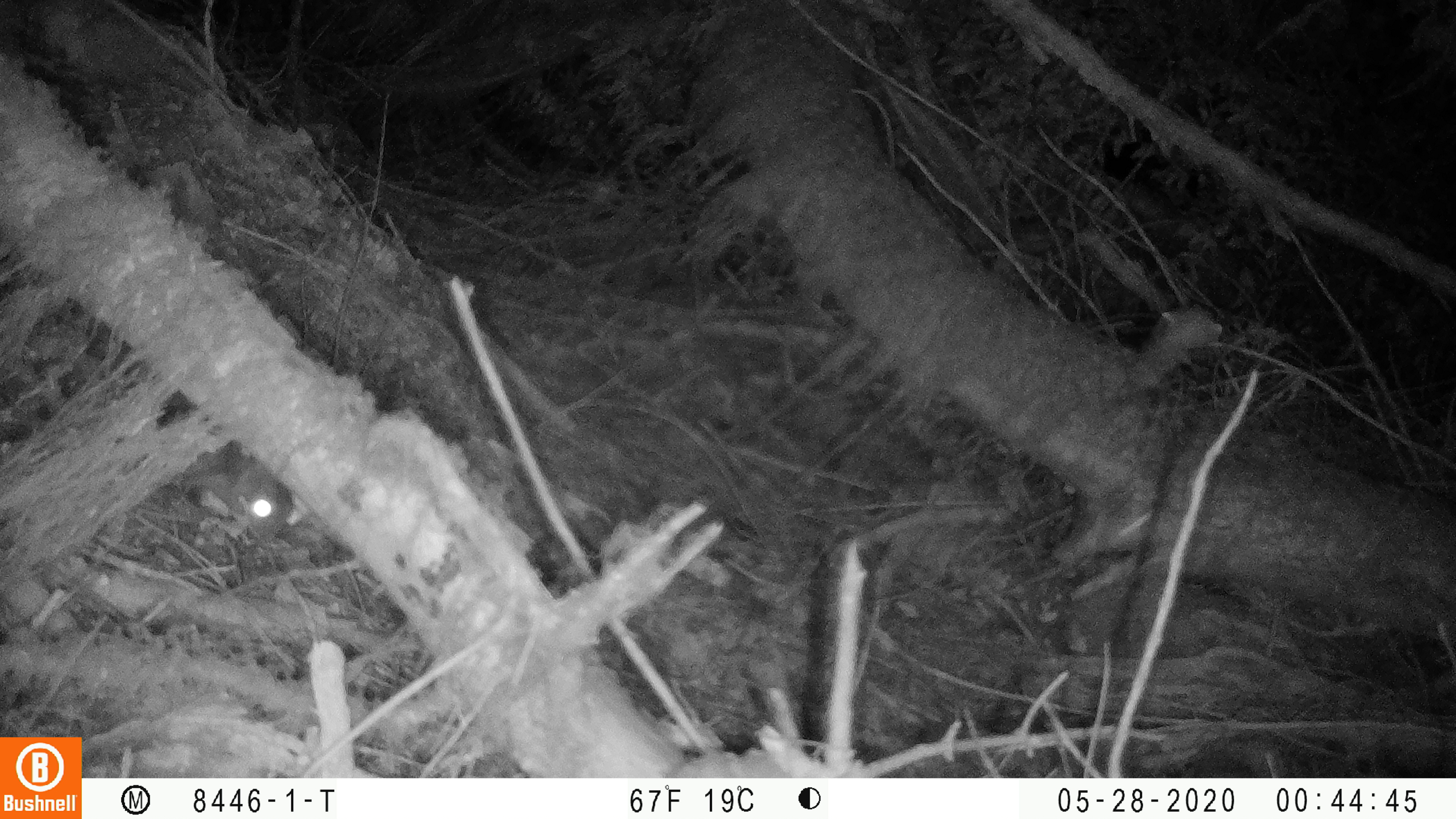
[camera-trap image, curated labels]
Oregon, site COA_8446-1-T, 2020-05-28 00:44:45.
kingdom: Animalia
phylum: Chordata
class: Mammalia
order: Rodentia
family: Sciuridae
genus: Glaucomys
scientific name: Glaucomys oregonensis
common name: humboldt's flying squirrel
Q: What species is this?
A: Humboldt's flying squirrel (Glaucomys oregonensis).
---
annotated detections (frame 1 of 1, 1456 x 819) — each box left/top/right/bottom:
humboldt's flying squirrel: 192/444/297/551